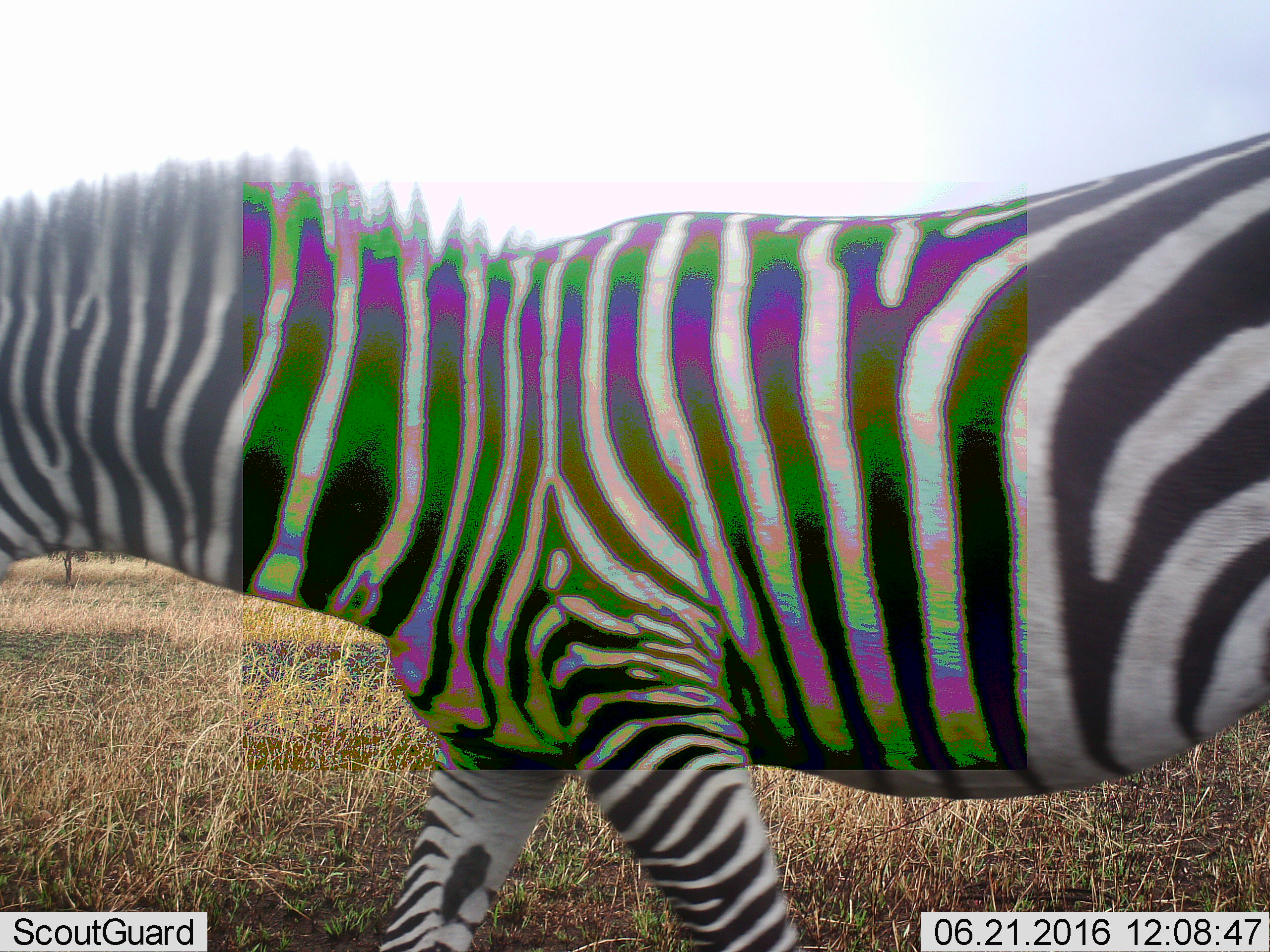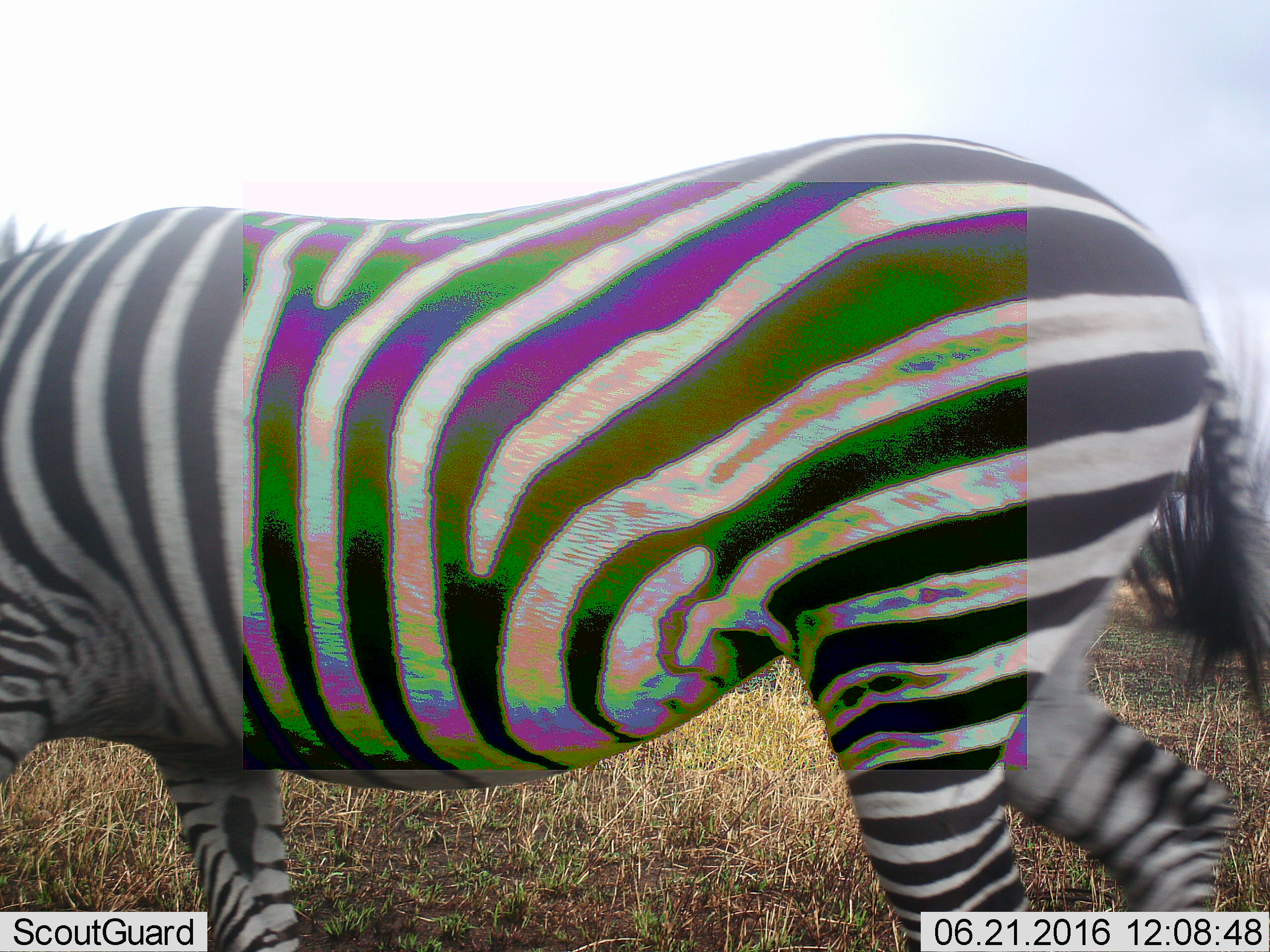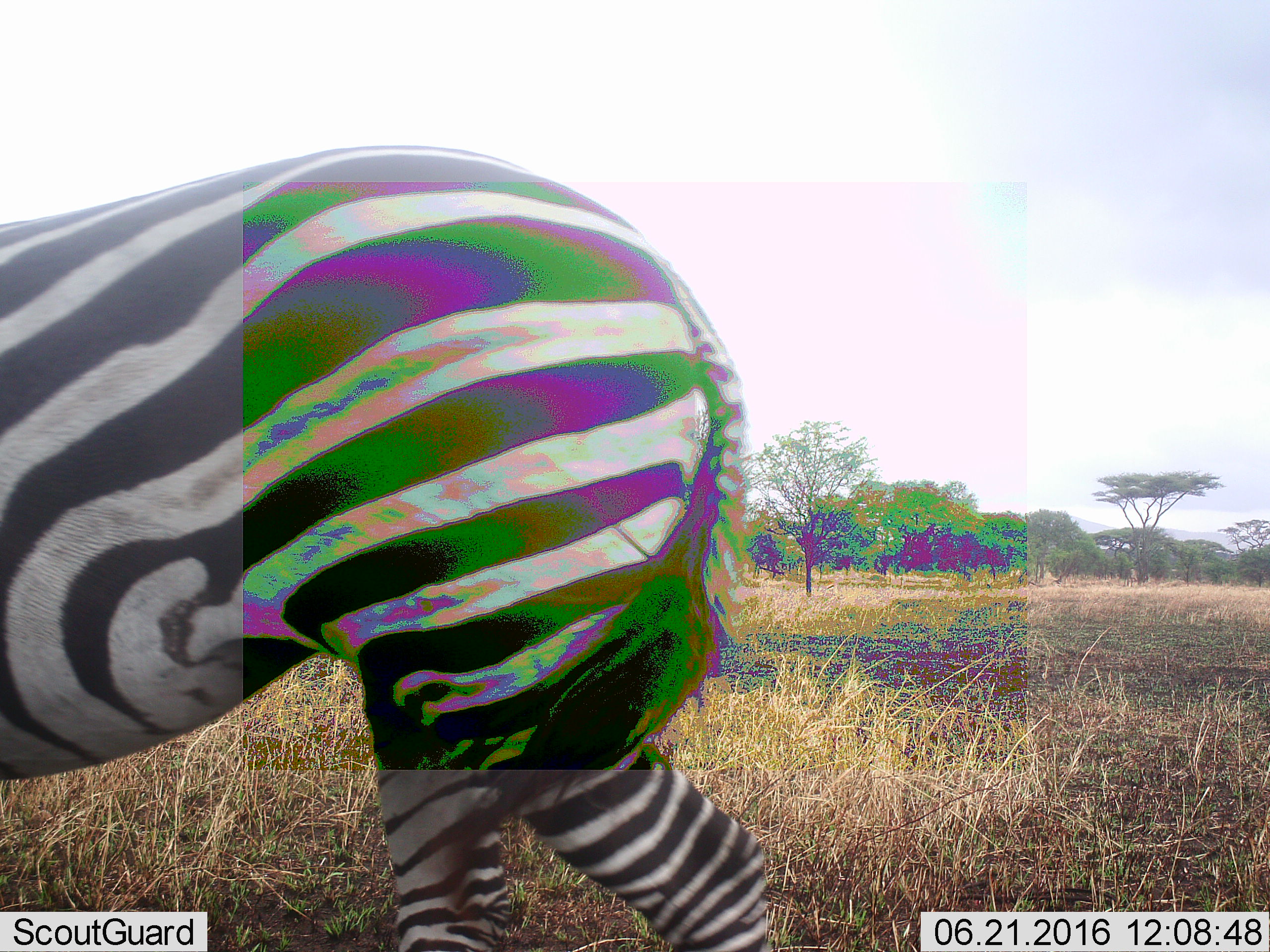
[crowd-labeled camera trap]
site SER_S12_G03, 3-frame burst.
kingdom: Animalia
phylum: Chordata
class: Mammalia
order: Perissodactyla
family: Equidae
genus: Equus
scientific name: Equus quagga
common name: plains zebra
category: zebraplains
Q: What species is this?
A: Zebraplains (plains zebra) (Equus quagga).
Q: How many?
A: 1.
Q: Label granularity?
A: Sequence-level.